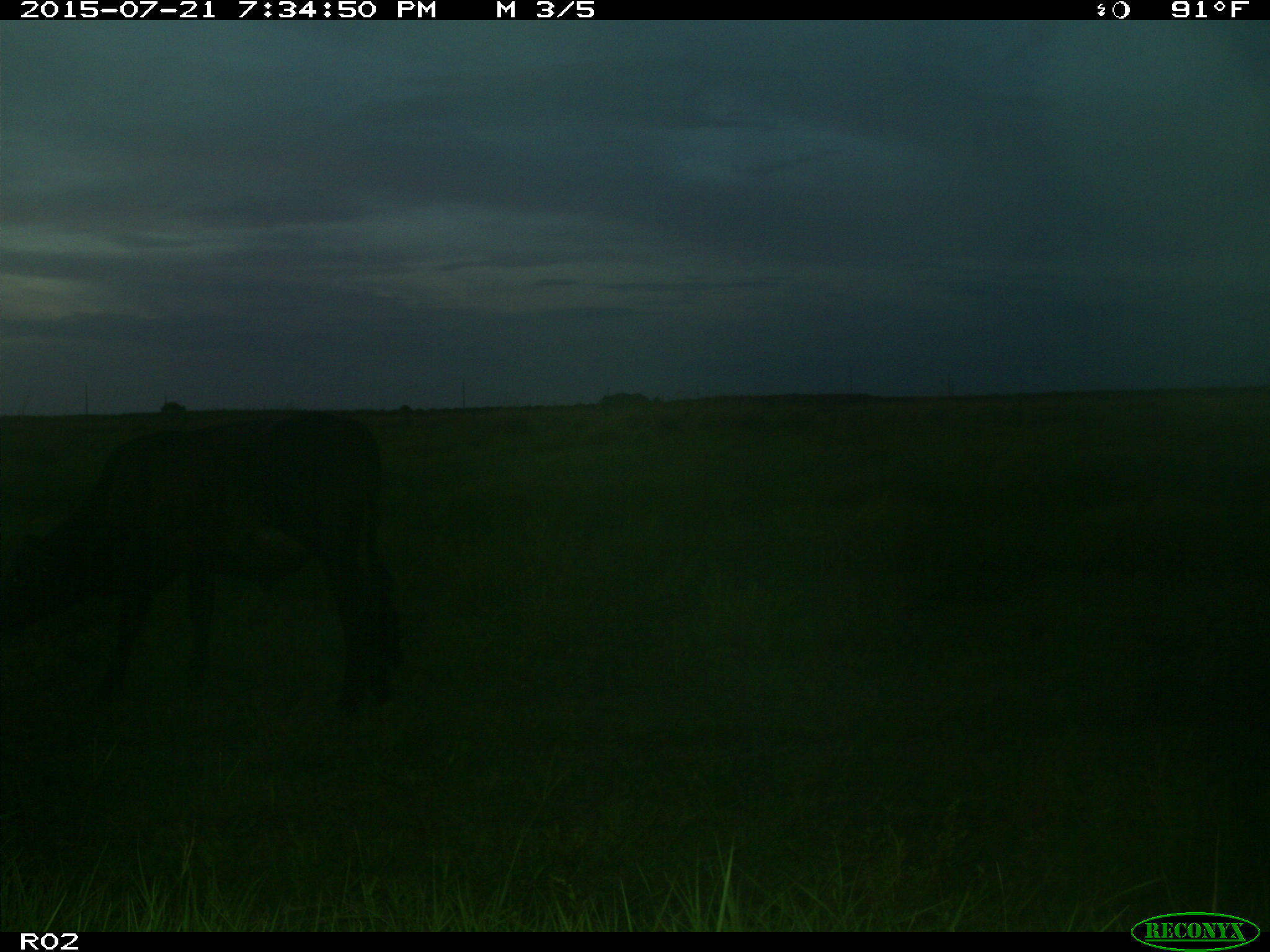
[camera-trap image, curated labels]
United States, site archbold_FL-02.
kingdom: Animalia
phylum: Chordata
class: Mammalia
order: Artiodactyla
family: Bovidae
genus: Bos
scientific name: Bos taurus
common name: domestic cow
Bos taurus (domestic cow).